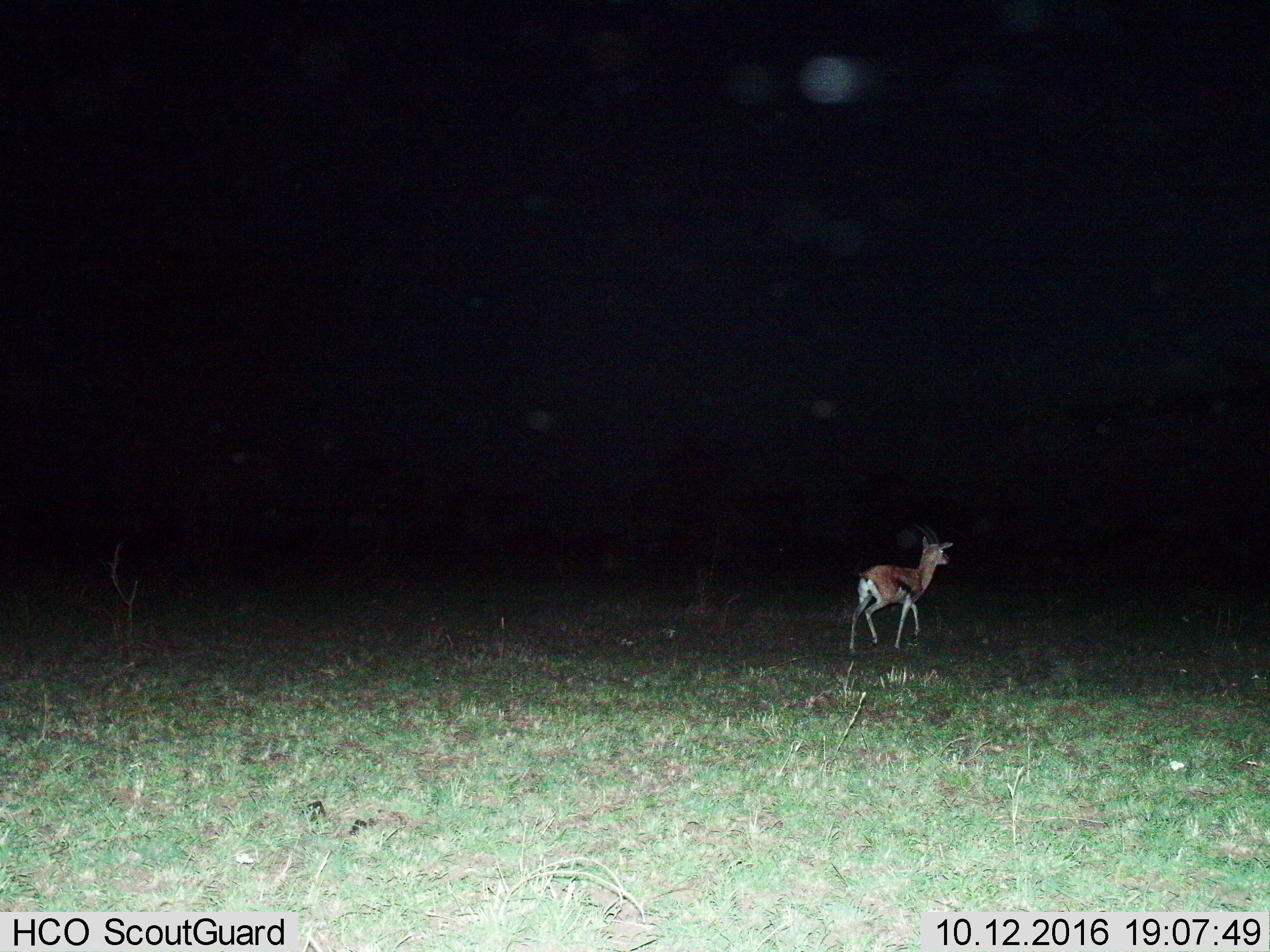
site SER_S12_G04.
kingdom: Animalia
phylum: Chordata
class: Mammalia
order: Artiodactyla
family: Bovidae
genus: Eudorcas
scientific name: Eudorcas thomsonii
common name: thomson's gazelle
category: gazellethomsons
Gazellethomsons (thomson's gazelle) (Eudorcas thomsonii), count 1. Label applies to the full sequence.